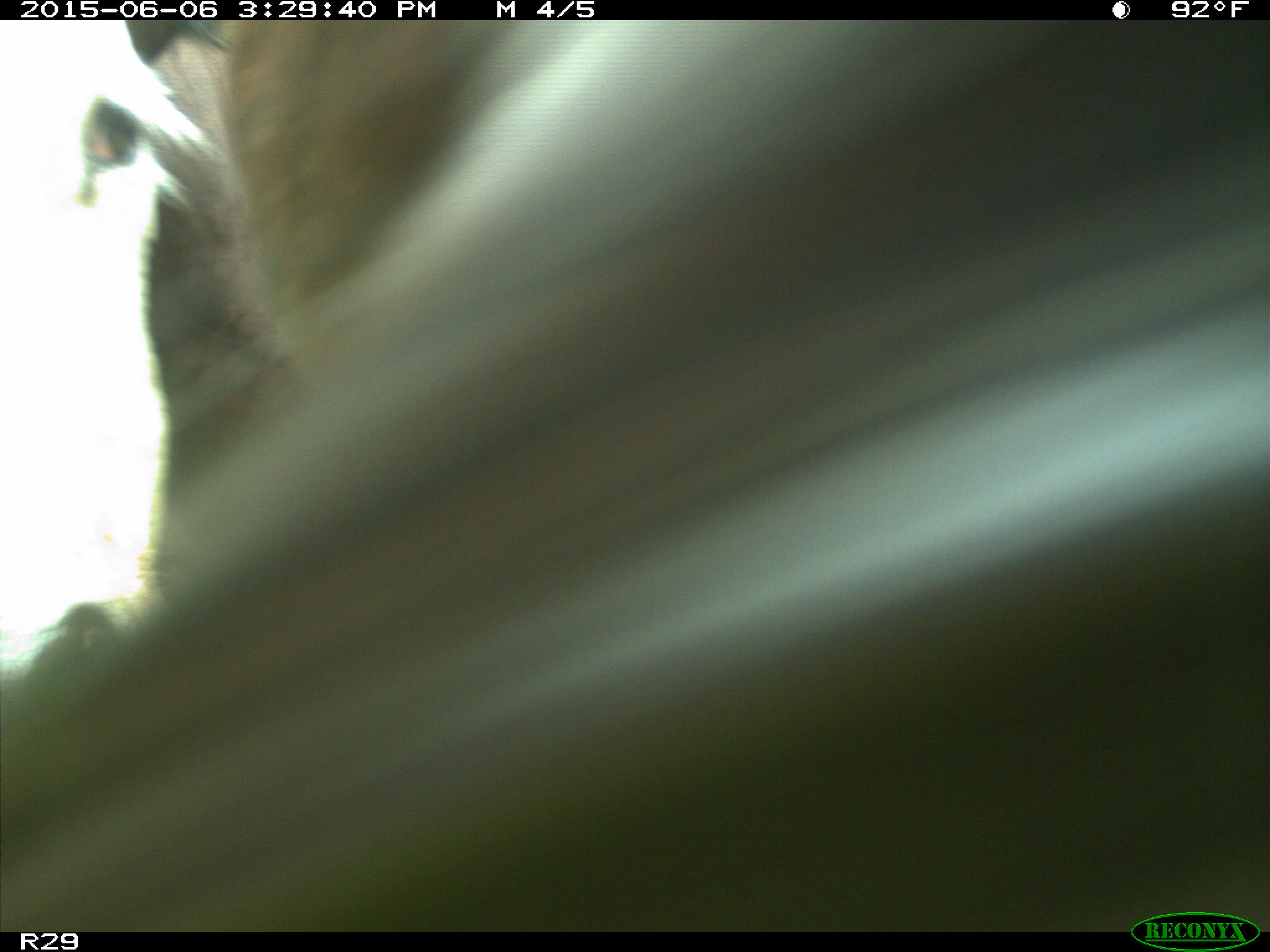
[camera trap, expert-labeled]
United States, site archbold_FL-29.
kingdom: Animalia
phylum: Chordata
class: Mammalia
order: Artiodactyla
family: Bovidae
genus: Bos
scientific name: Bos taurus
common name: domestic cow